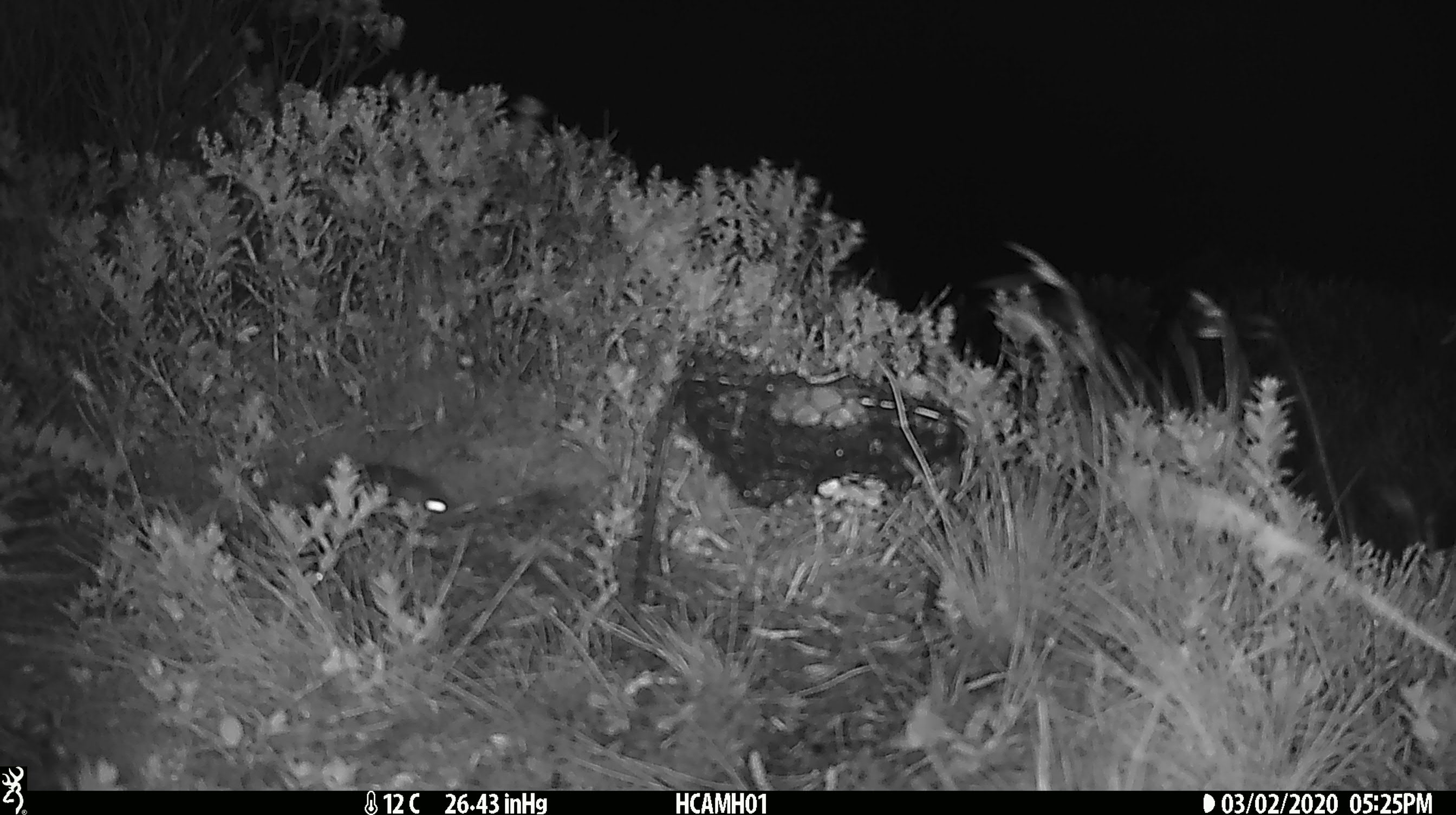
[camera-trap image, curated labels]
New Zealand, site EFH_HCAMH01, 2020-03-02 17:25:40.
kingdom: Animalia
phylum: Chordata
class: Mammalia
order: Rodentia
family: Muridae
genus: Mus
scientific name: Mus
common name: mouse